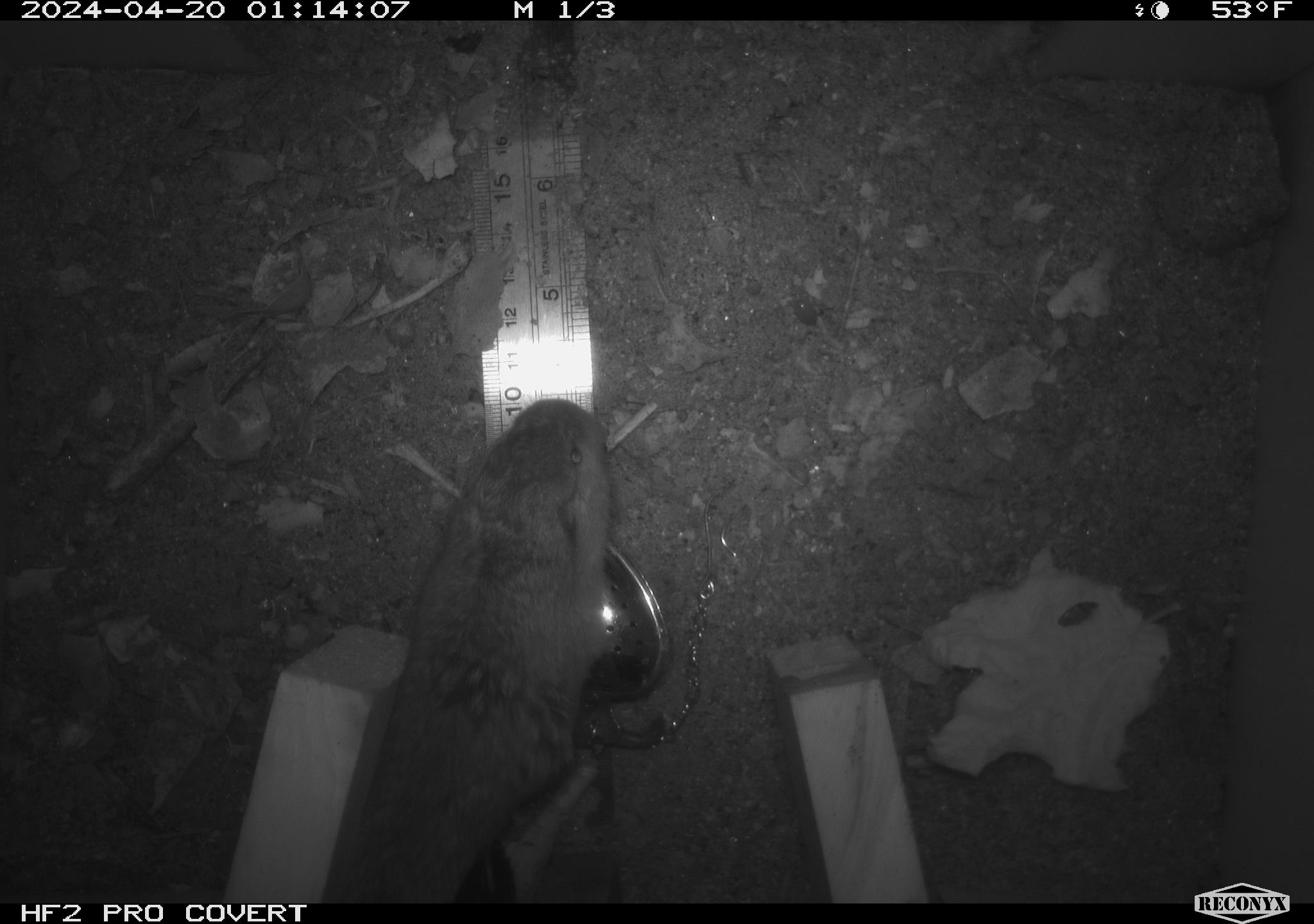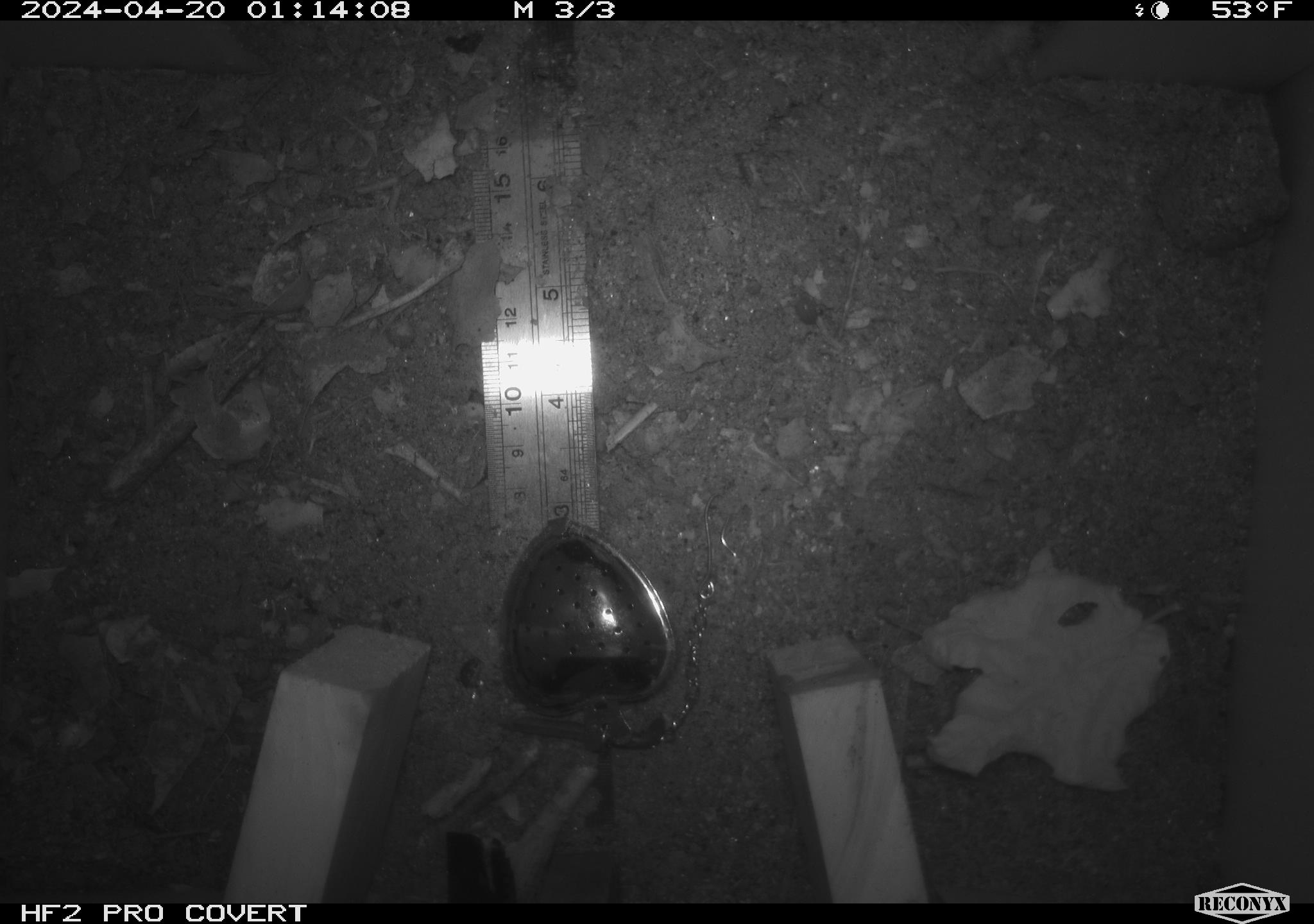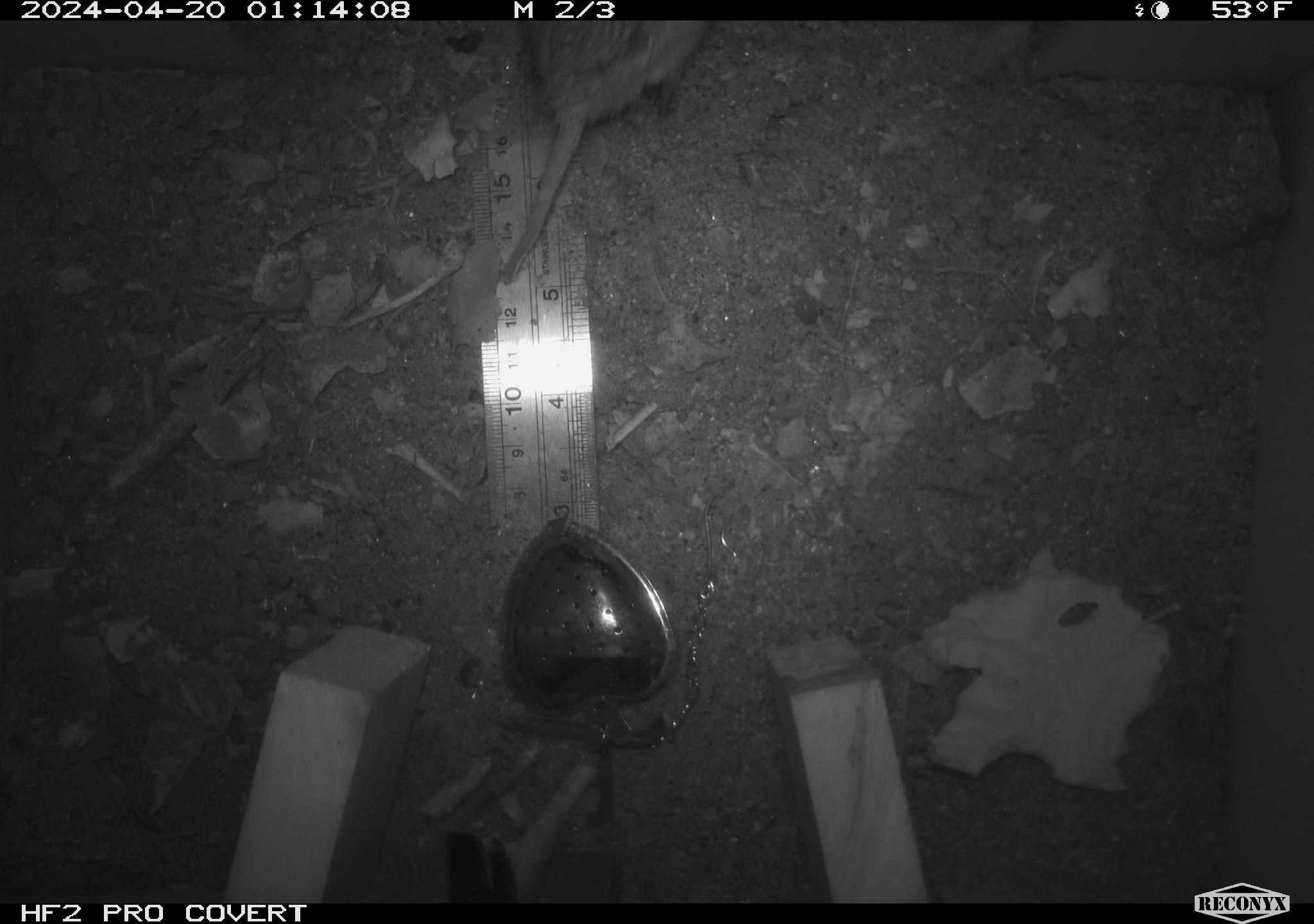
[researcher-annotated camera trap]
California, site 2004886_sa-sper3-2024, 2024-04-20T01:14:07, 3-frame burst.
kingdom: Animalia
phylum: Chordata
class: Mammalia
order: Rodentia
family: Geomyidae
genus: Thomomys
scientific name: Thomomys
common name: smooth-toothed pocket gophers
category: thomomys species